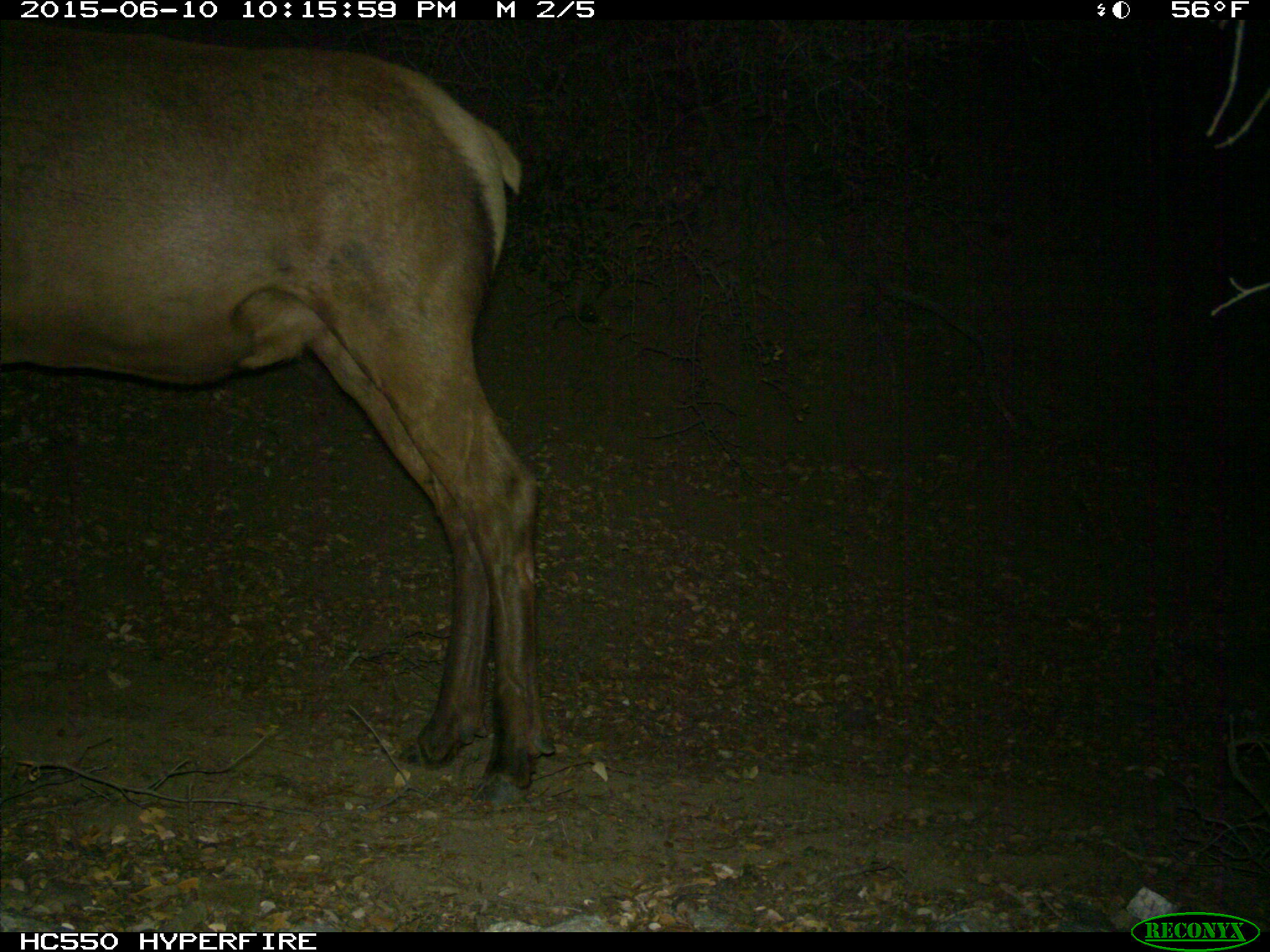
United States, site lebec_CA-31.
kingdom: Animalia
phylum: Chordata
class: Mammalia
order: Artiodactyla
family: Cervidae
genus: Cervus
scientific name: Cervus canadensis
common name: elk